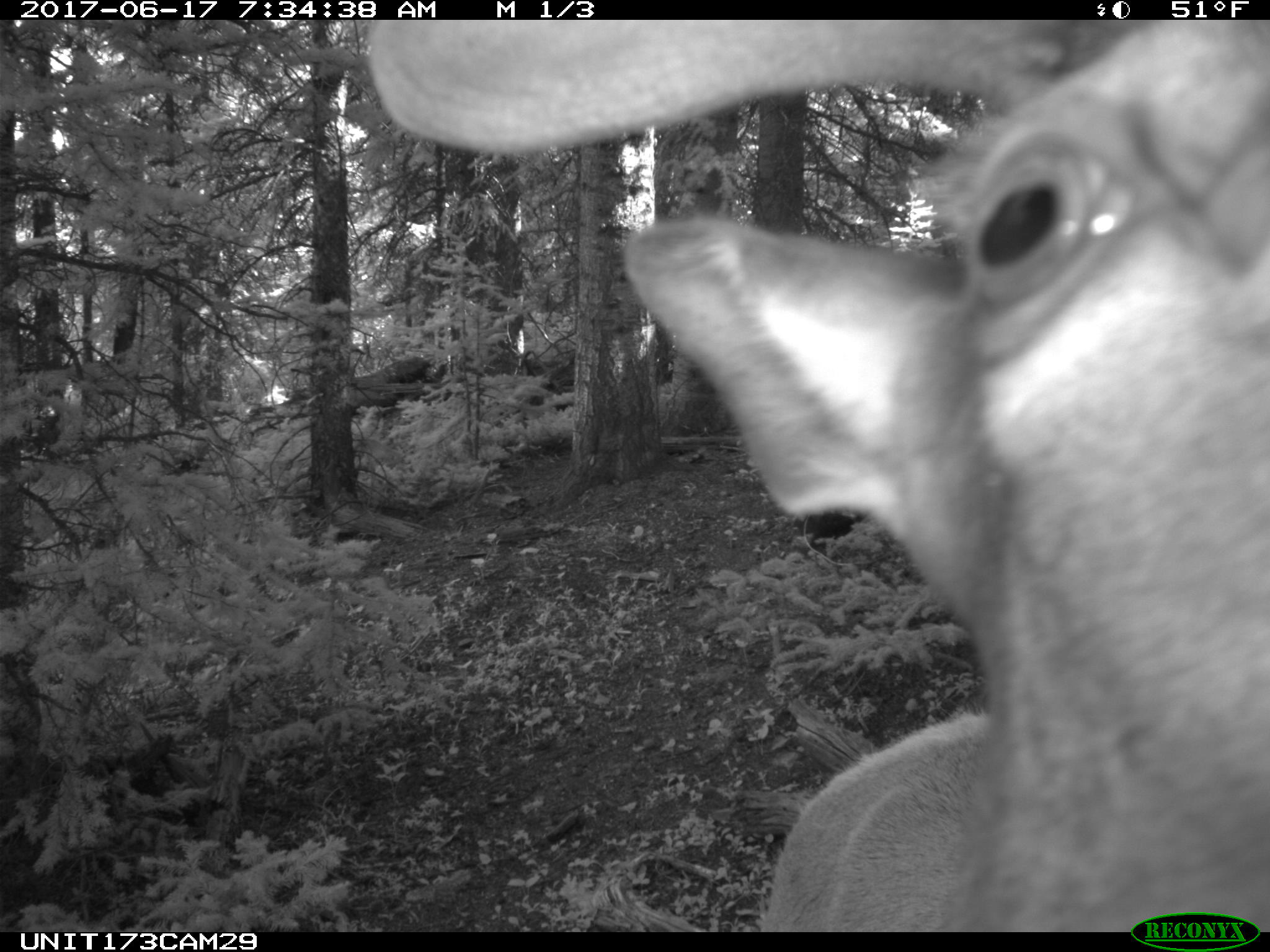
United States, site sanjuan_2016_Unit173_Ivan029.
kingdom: Animalia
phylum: Chordata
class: Mammalia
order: Artiodactyla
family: Cervidae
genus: Cervus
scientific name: Cervus elaphus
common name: red deer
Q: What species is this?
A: Cervus elaphus (red deer).